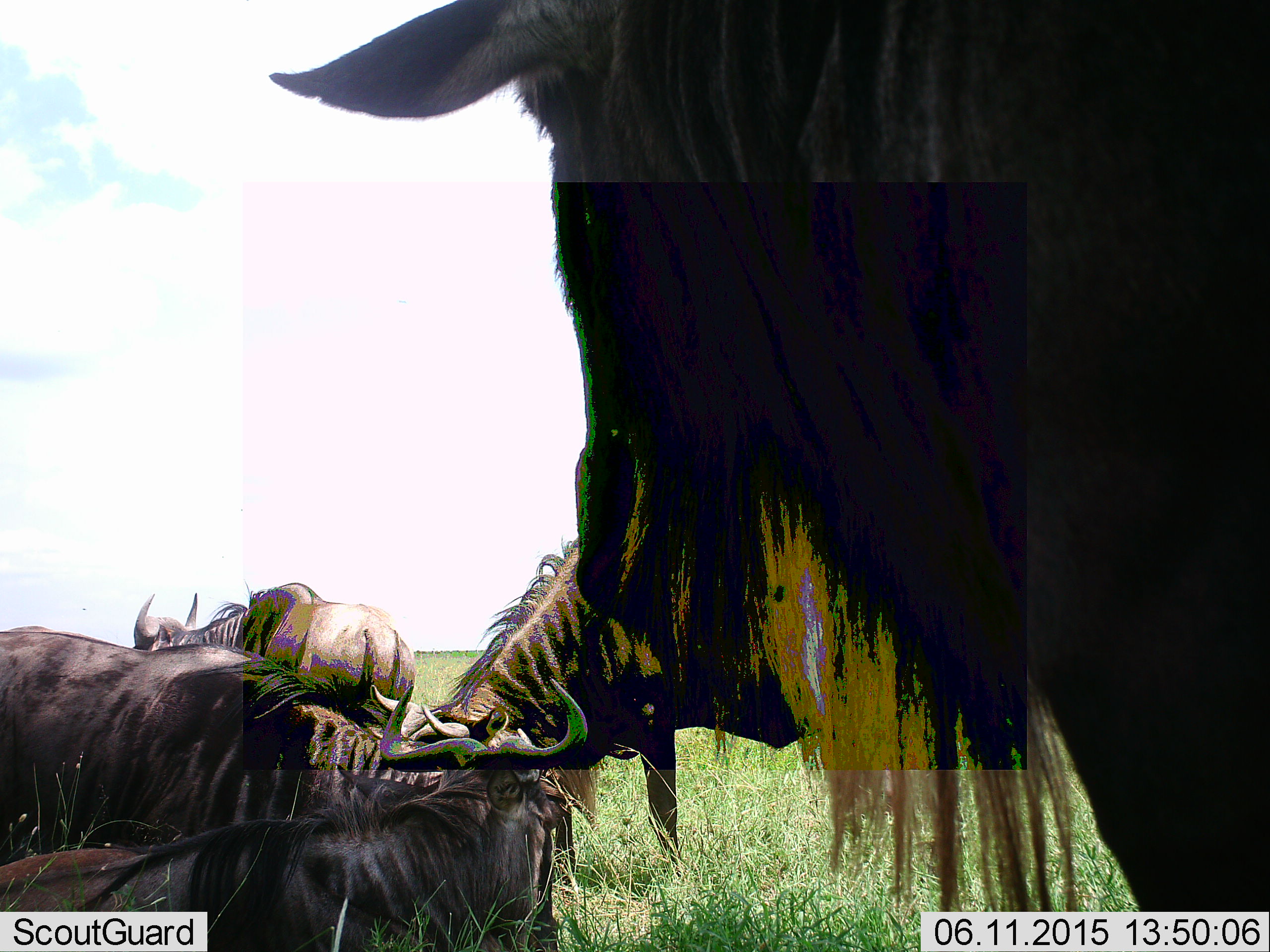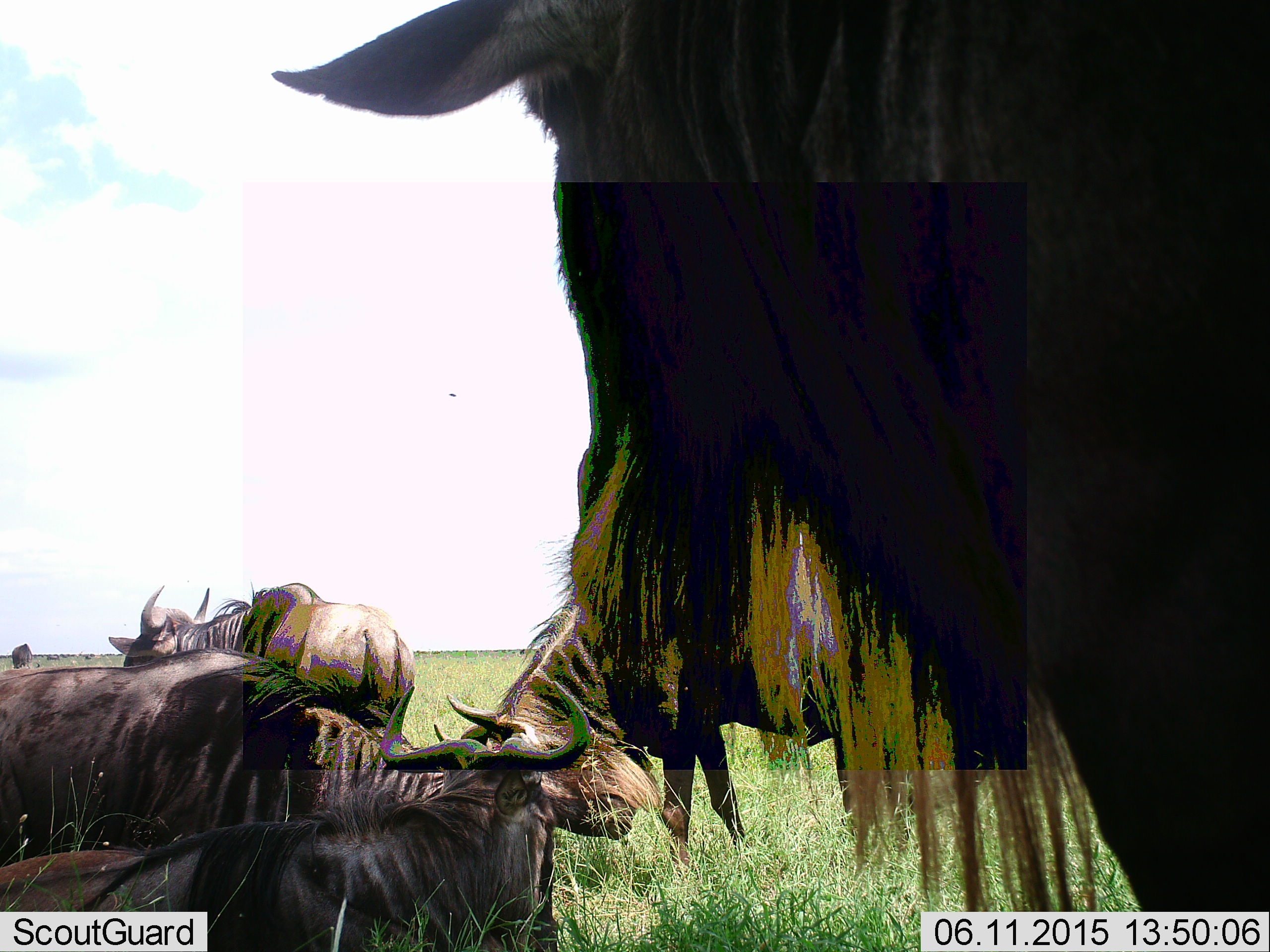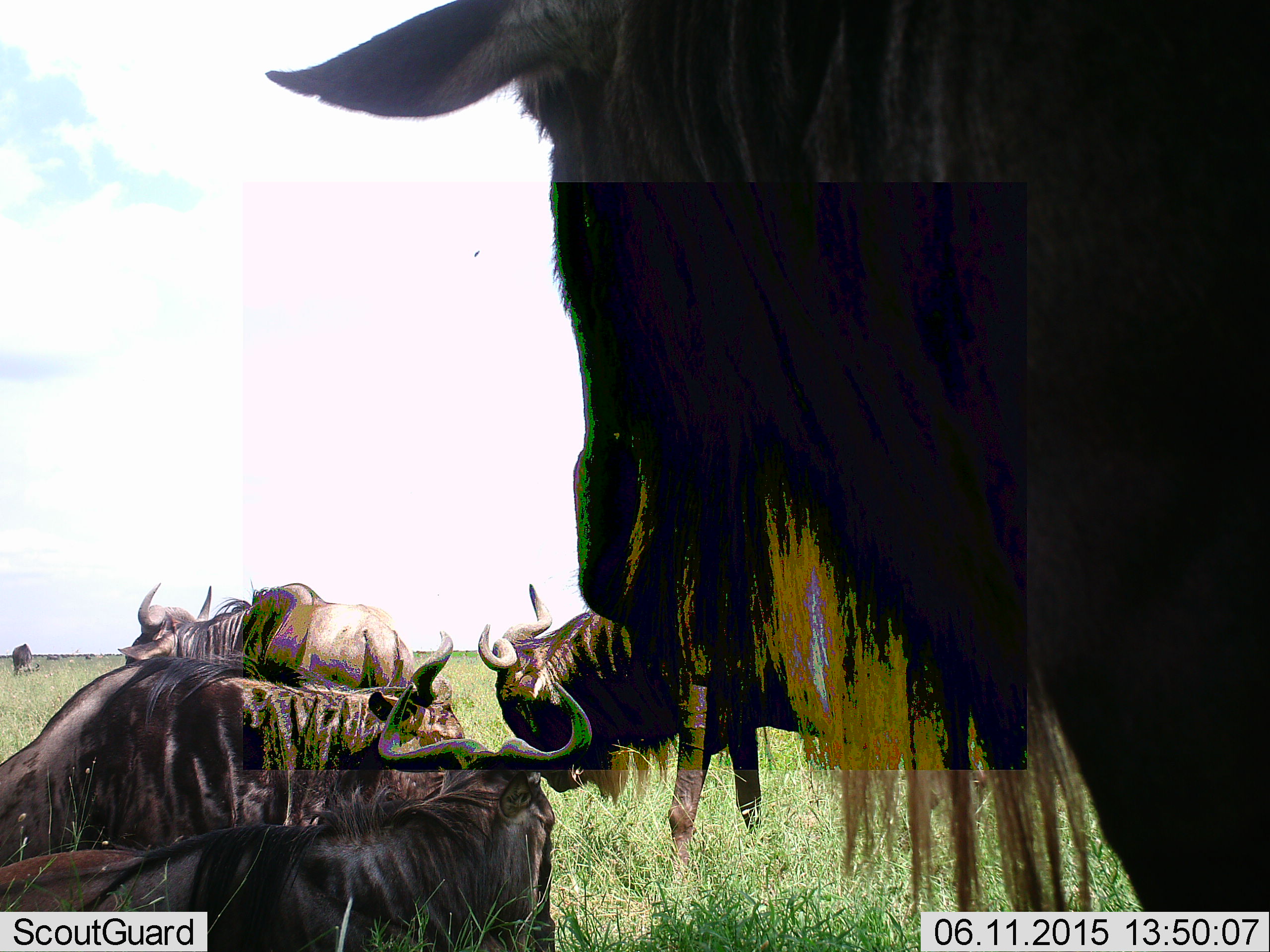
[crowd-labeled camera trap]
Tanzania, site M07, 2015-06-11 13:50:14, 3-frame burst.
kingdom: Animalia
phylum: Chordata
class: Mammalia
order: Artiodactyla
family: Bovidae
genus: Connochaetes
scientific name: Connochaetes taurinus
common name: blue wildebeest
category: wildebeest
Wildebeest (blue wildebeest) (Connochaetes taurinus), count 6. Behavior (volunteer vote fractions): standing 70%, resting 70%, moving 20%, interacting 20%. Young present (vote fraction): 0%. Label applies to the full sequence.